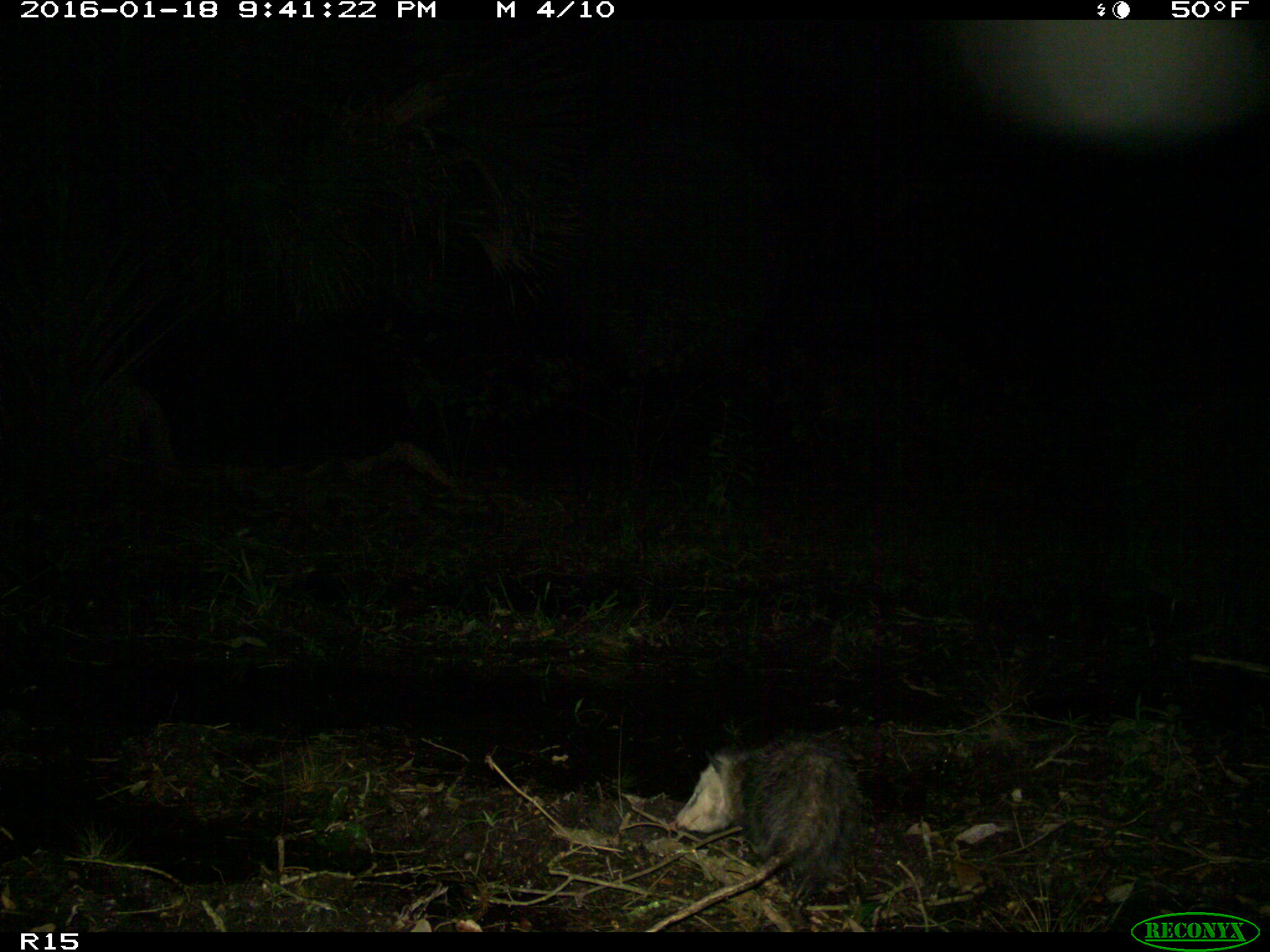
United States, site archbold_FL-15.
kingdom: Animalia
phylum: Chordata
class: Mammalia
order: Didelphimorphia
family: Didelphidae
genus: Didelphis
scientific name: Didelphis virginiana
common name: virginia opossum